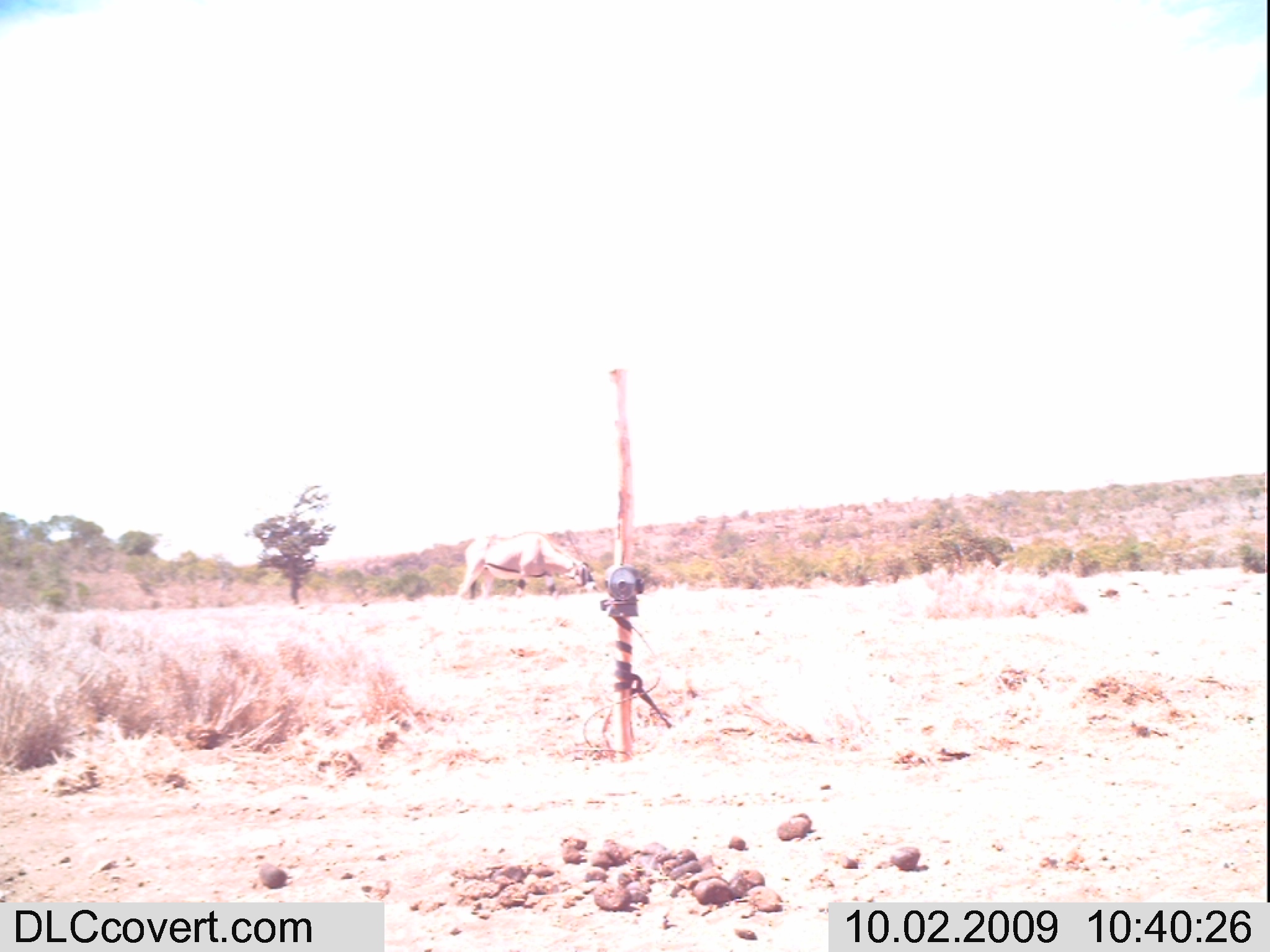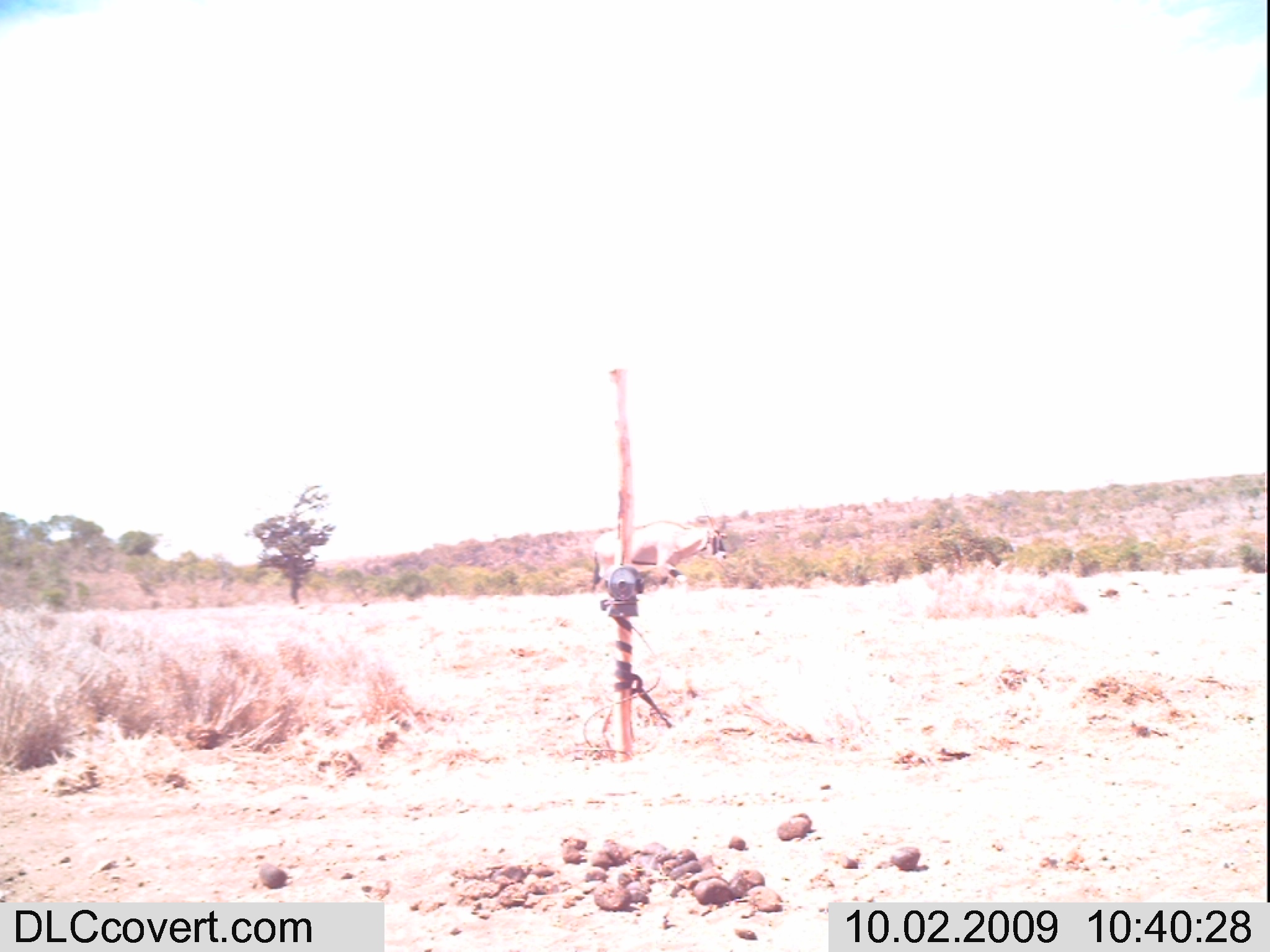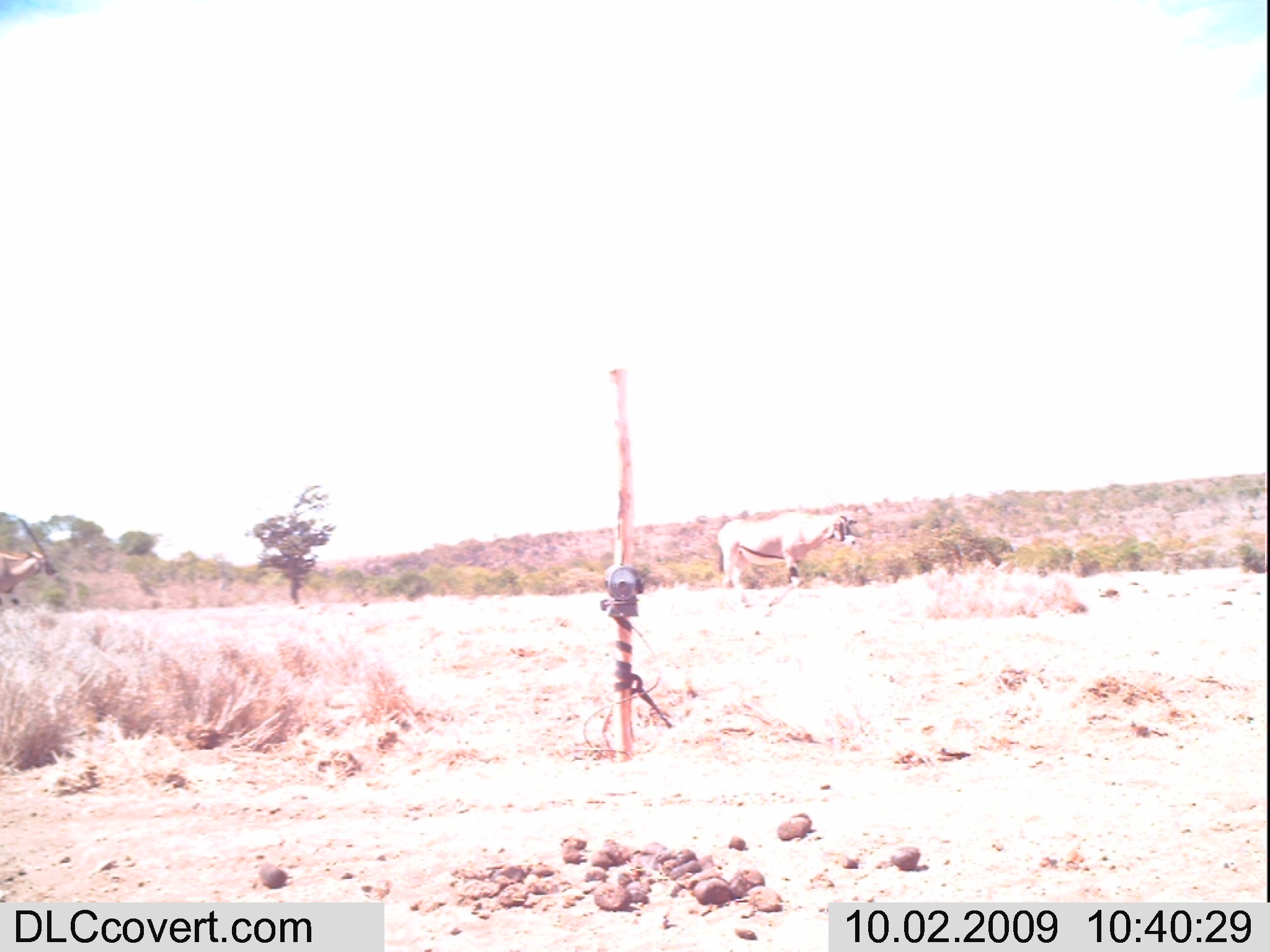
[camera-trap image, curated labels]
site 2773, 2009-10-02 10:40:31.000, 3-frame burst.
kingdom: Animalia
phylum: Chordata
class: Mammalia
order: Artiodactyla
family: Bovidae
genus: Oryx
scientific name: Oryx beisa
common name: east african oryx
Oryx beisa (east african oryx), count 1.